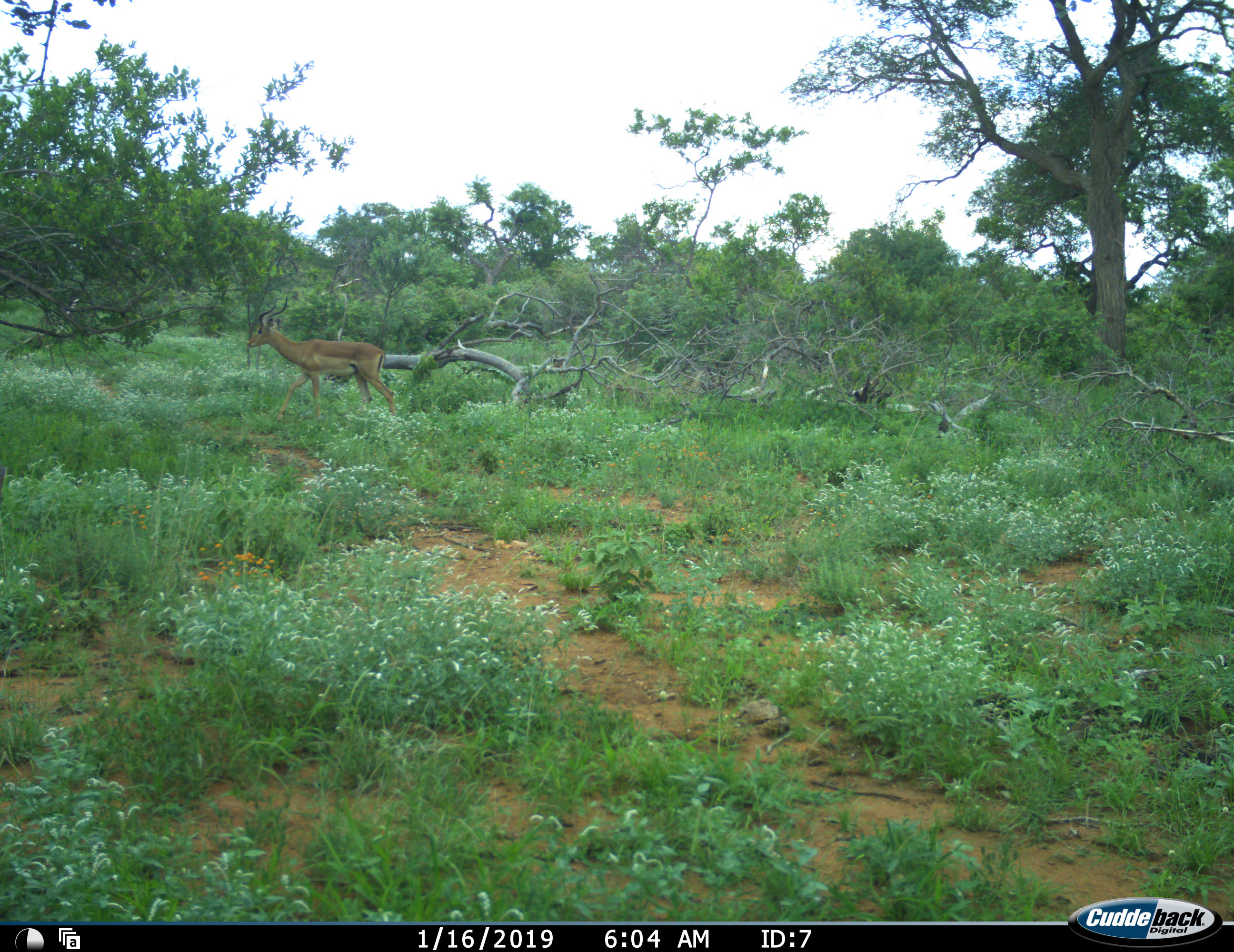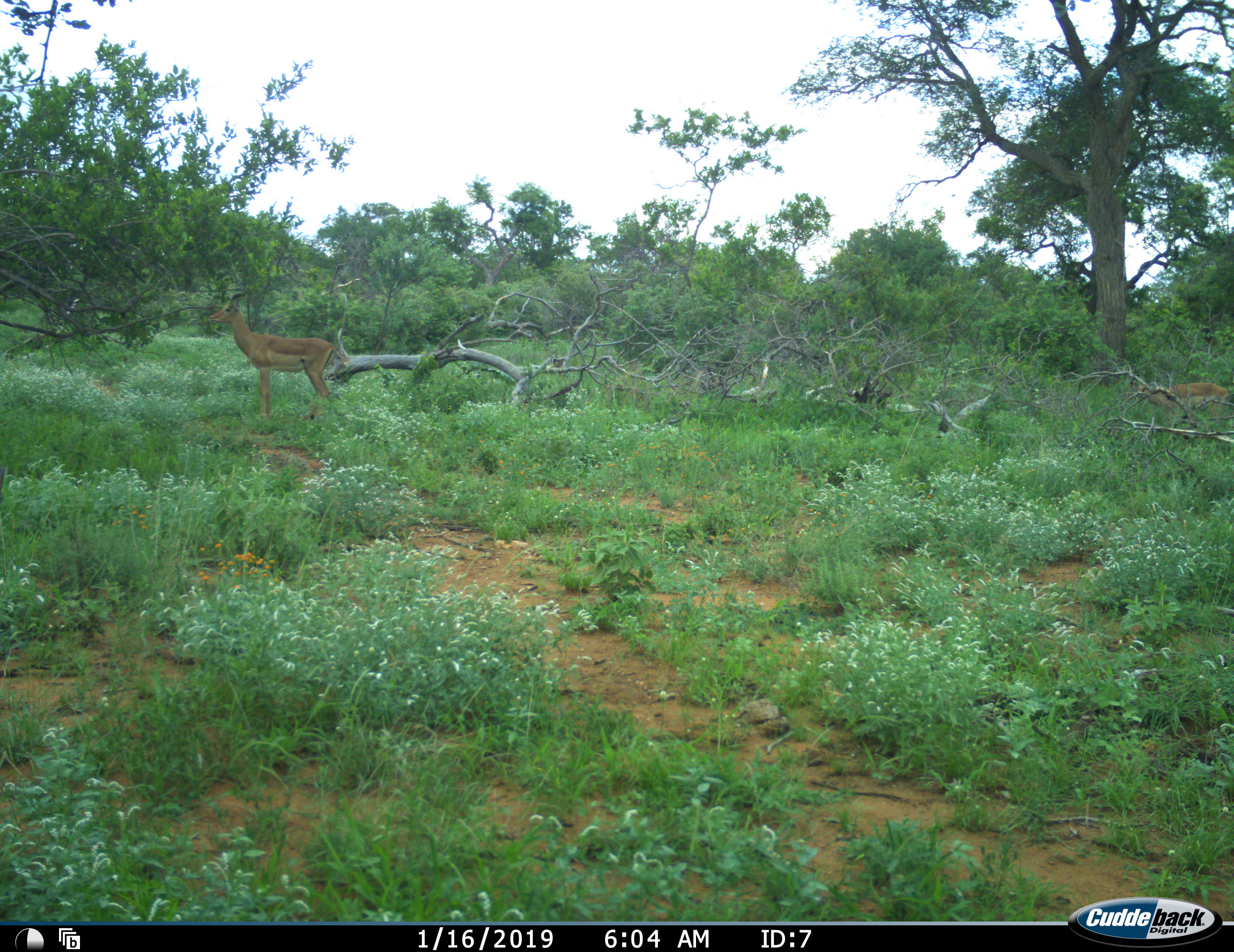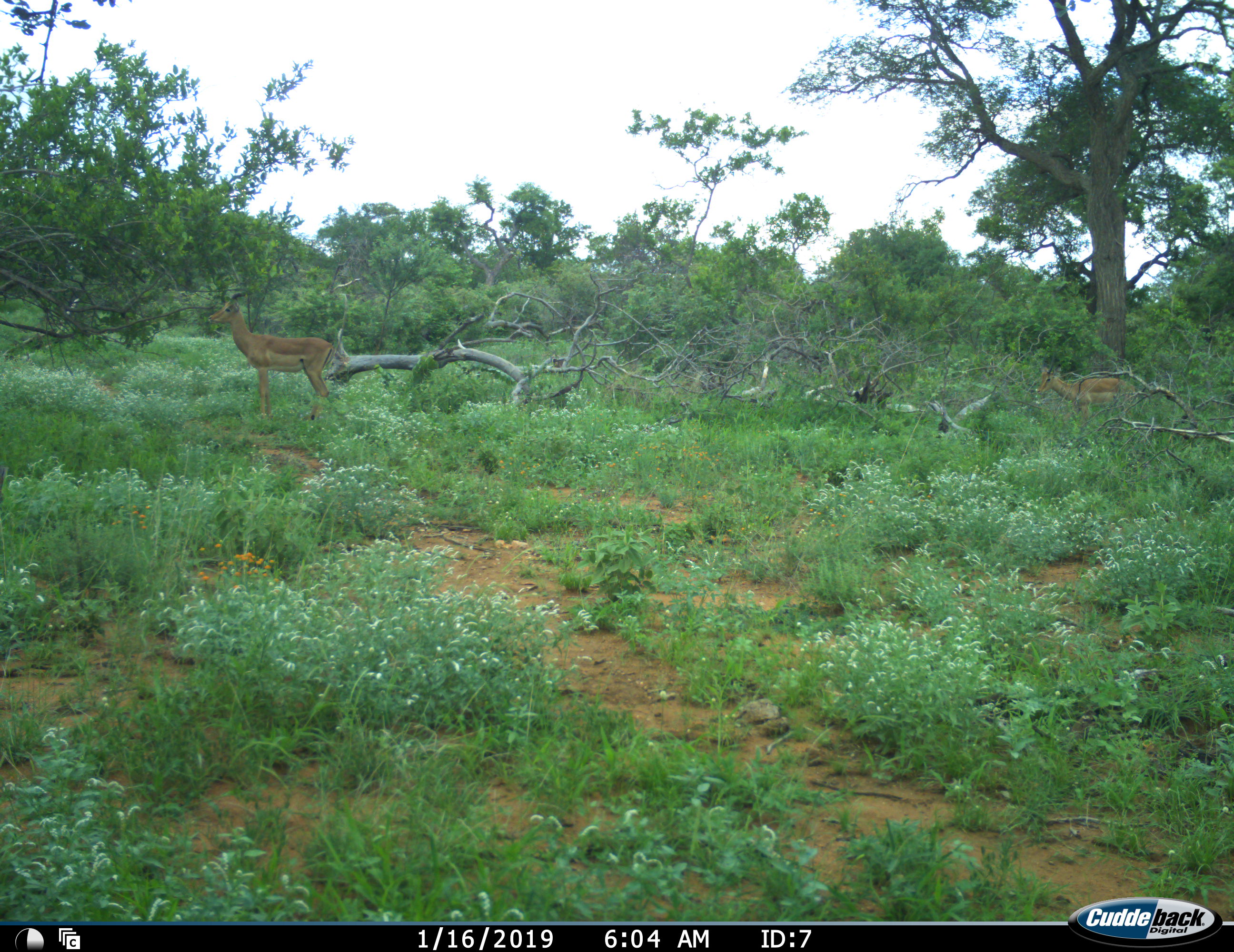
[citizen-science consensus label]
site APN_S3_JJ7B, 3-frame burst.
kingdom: Animalia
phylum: Chordata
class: Mammalia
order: Artiodactyla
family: Bovidae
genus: Aepyceros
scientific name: Aepyceros melampus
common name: impala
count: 2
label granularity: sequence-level